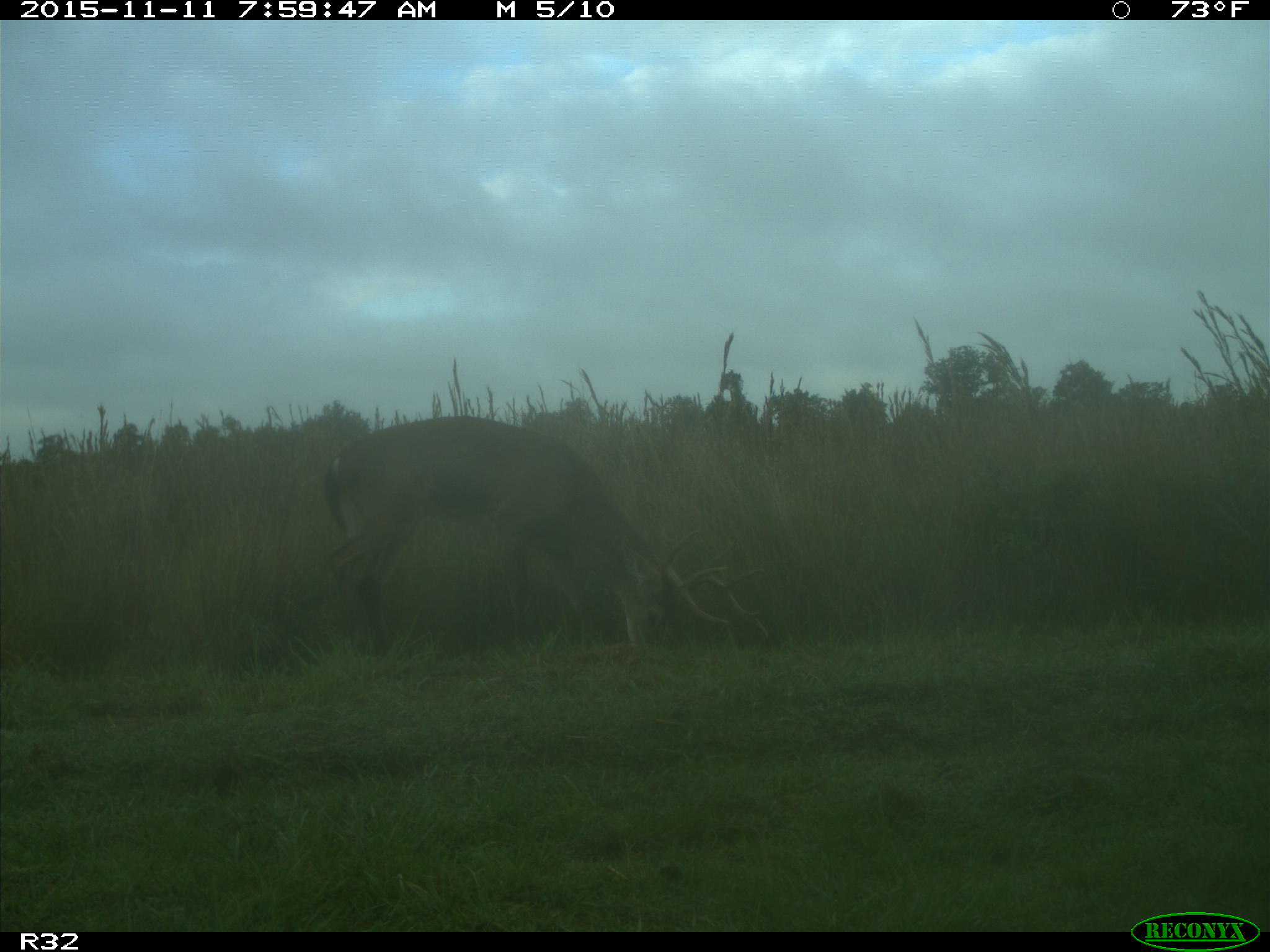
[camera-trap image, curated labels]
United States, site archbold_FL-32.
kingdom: Animalia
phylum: Chordata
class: Mammalia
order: Artiodactyla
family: Cervidae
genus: Odocoileus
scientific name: Odocoileus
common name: deer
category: unidentified deer